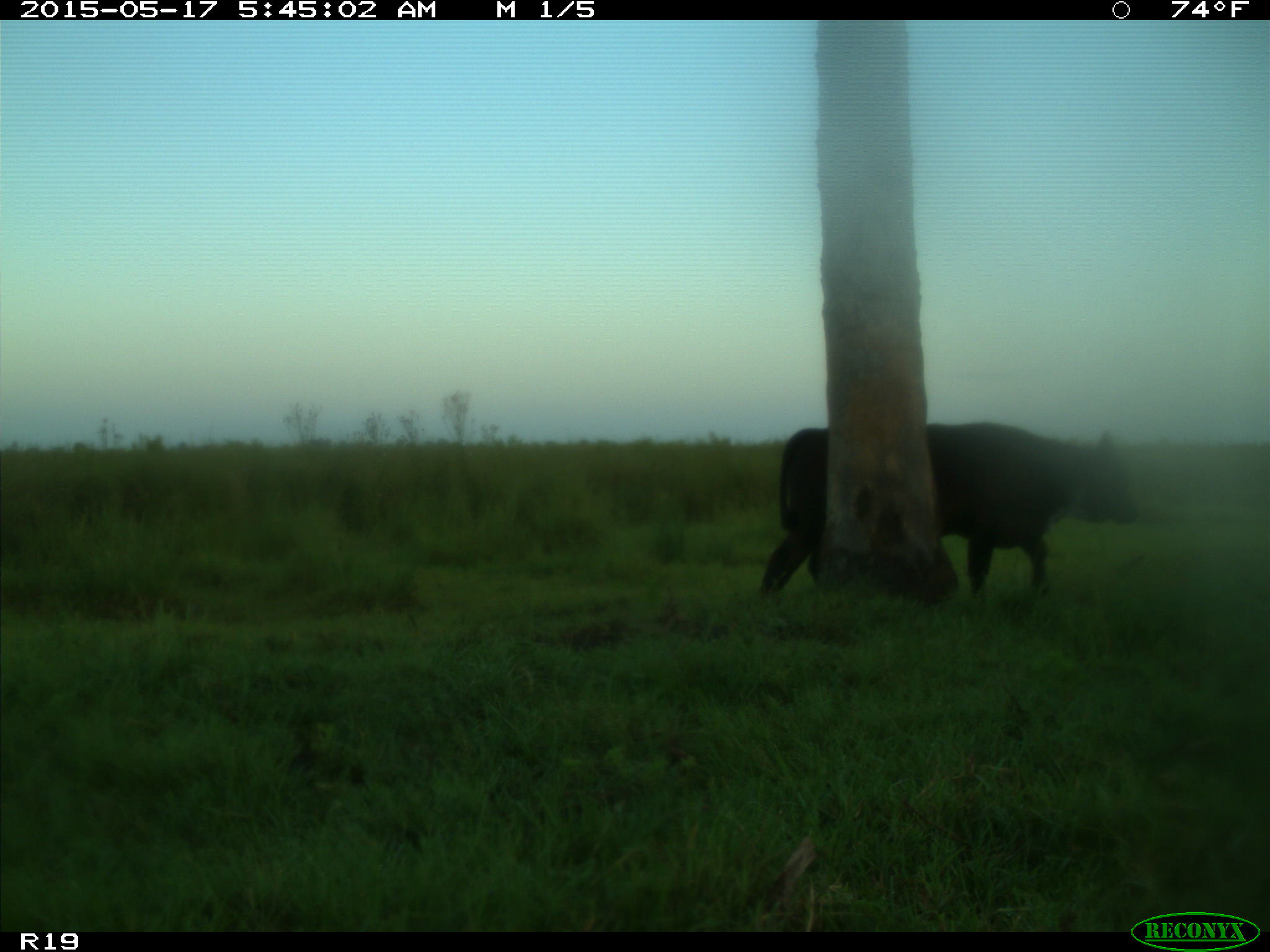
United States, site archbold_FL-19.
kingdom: Animalia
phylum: Chordata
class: Mammalia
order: Artiodactyla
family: Bovidae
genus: Bos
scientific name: Bos taurus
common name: domestic cow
Bos taurus (domestic cow).